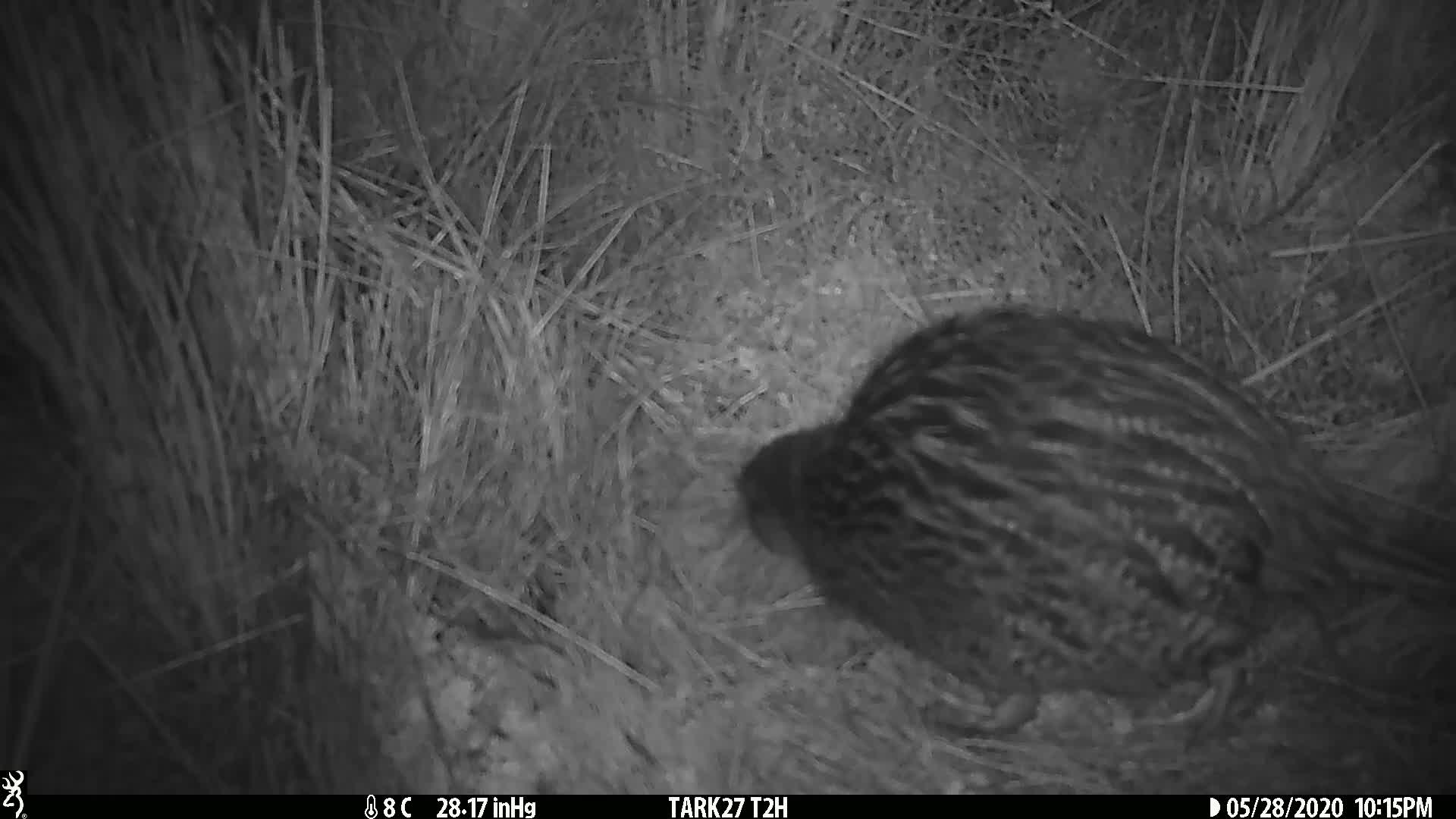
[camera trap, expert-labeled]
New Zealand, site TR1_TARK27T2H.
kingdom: Animalia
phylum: Chordata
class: Aves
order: Gruiformes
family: Rallidae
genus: Gallirallus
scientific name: Gallirallus australis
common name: weka